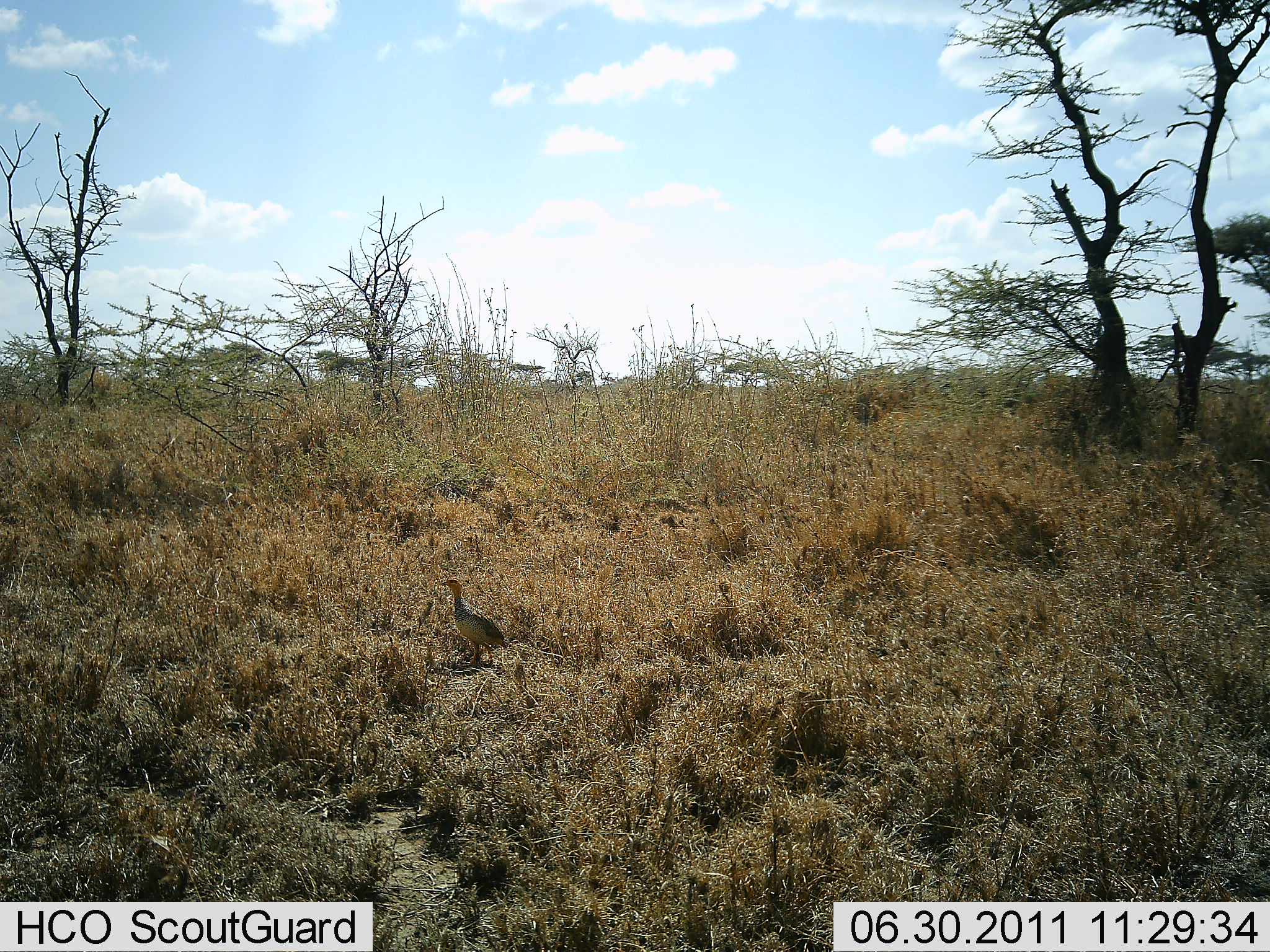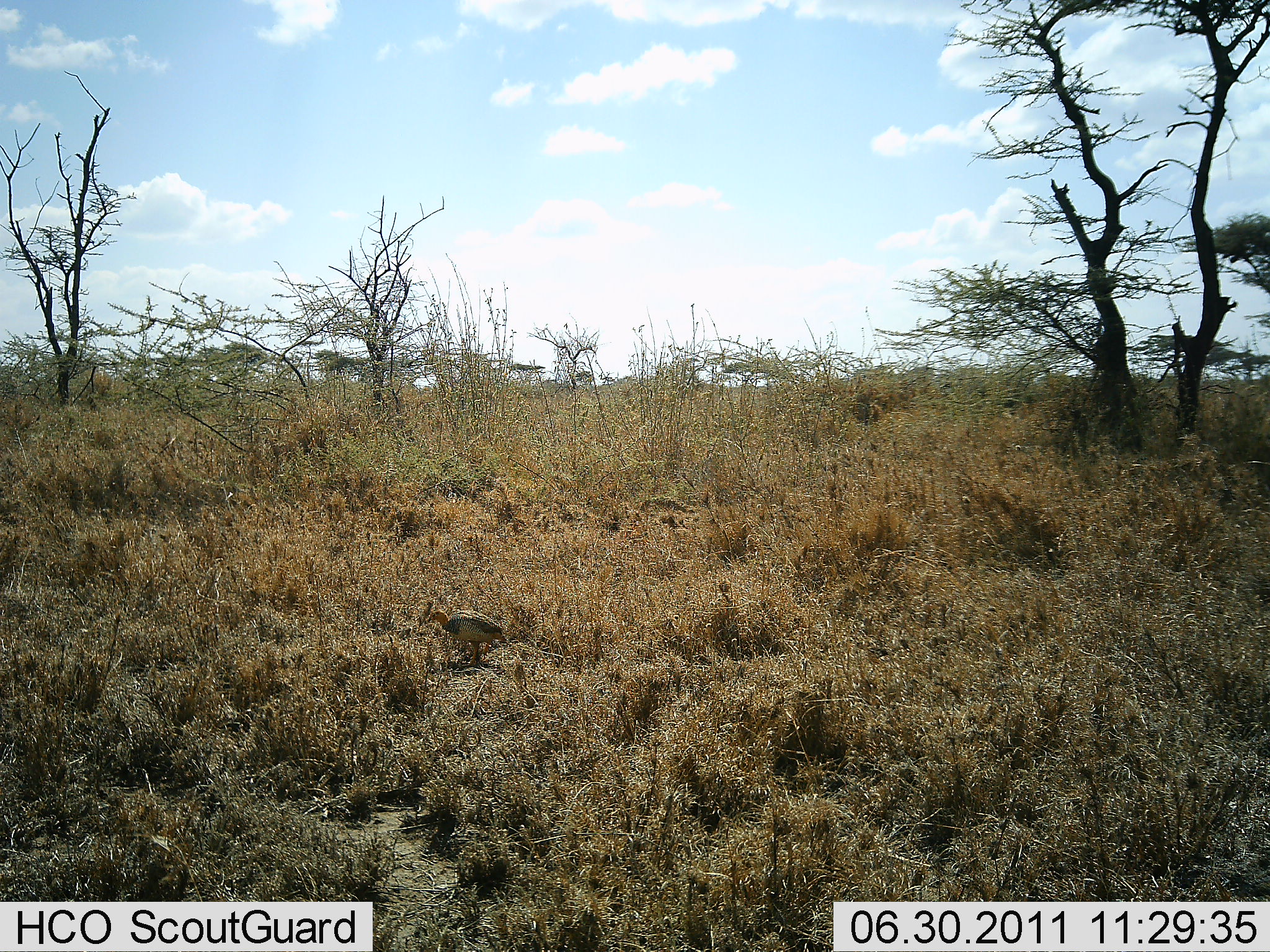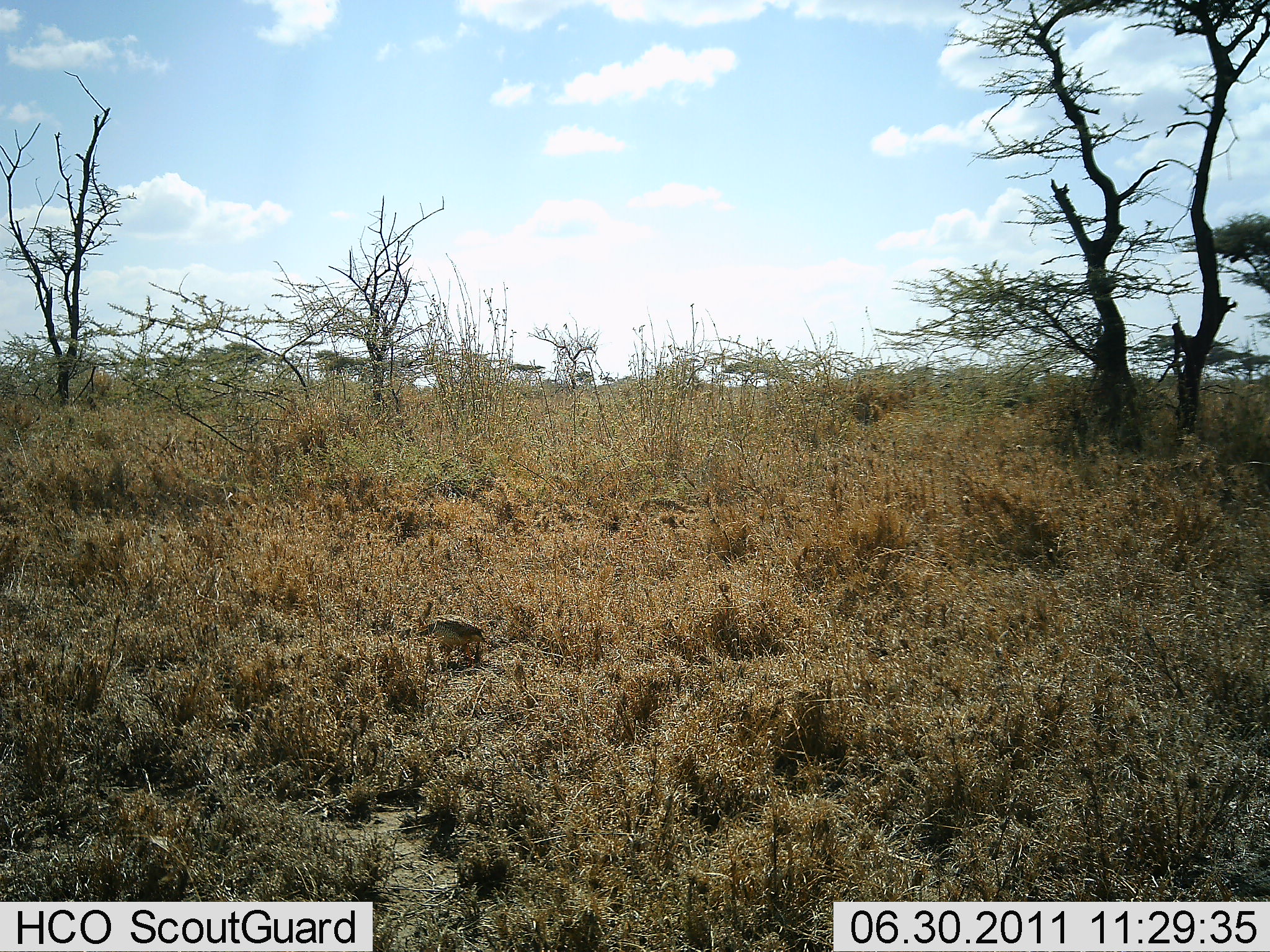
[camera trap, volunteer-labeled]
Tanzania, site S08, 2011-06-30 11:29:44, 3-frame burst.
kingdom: Animalia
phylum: Chordata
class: Aves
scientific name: Aves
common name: bird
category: otherbird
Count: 1.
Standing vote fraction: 40%.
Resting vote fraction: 0%.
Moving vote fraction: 30%.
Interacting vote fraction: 0%.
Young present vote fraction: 0%.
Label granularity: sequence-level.